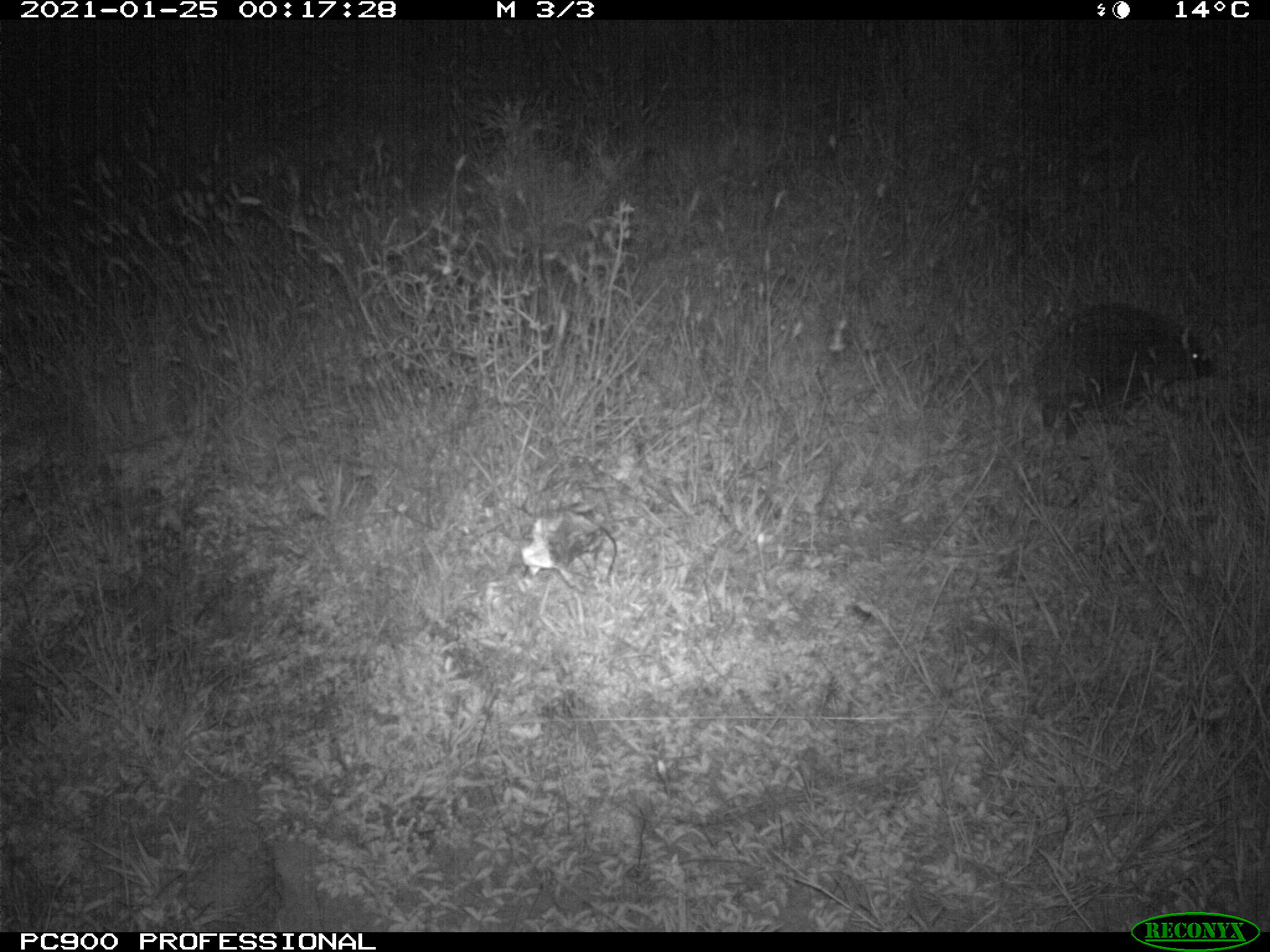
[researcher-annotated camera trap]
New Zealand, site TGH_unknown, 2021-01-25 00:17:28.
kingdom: Animalia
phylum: Chordata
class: Mammalia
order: Eulipotyphla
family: Erinaceidae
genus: Erinaceus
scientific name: Erinaceus europaeus europaeus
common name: european hedgehog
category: hedgehog